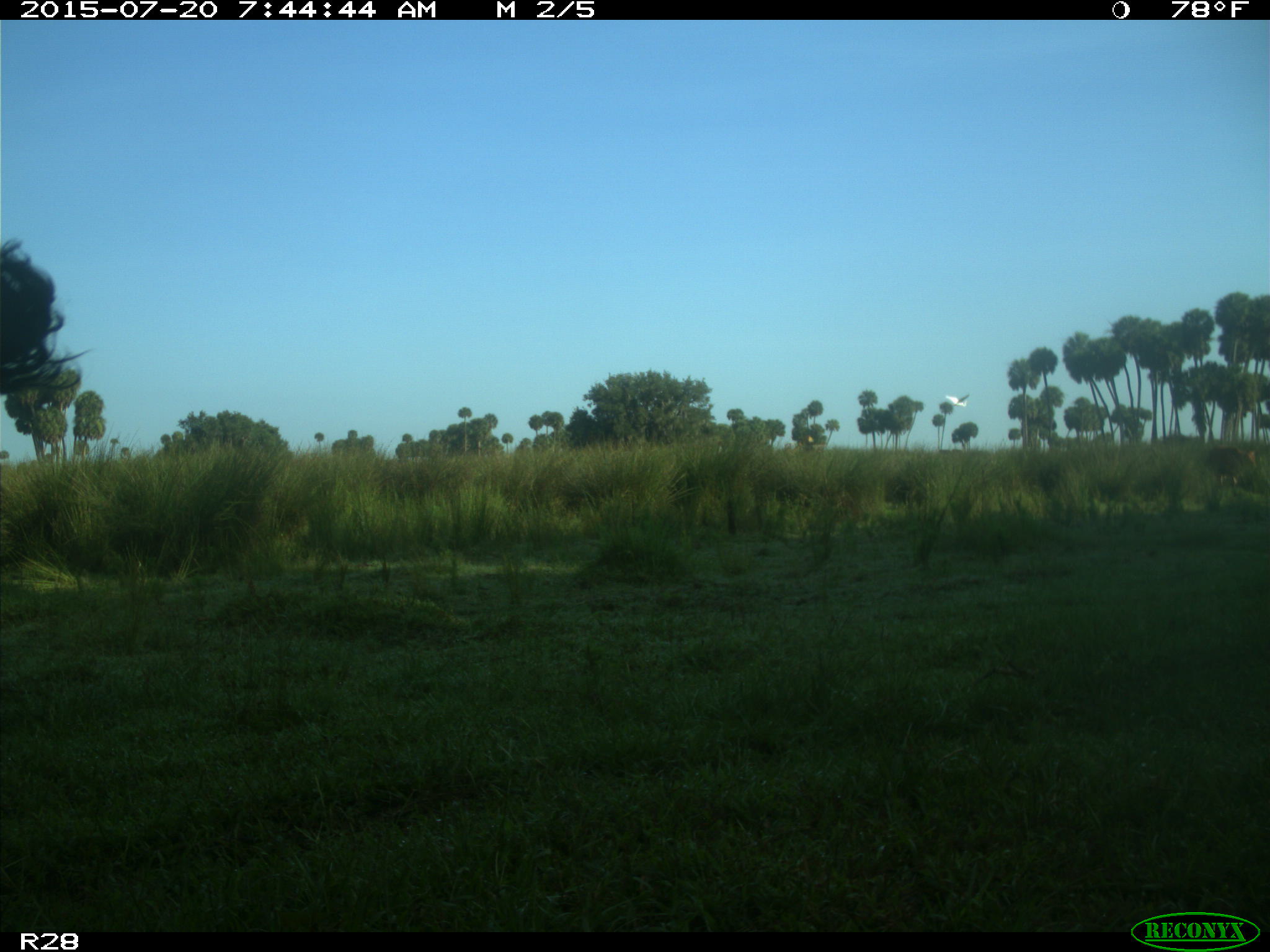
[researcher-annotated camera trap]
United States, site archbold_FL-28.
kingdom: Animalia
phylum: Chordata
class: Mammalia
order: Artiodactyla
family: Bovidae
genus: Bos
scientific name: Bos taurus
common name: domestic cow